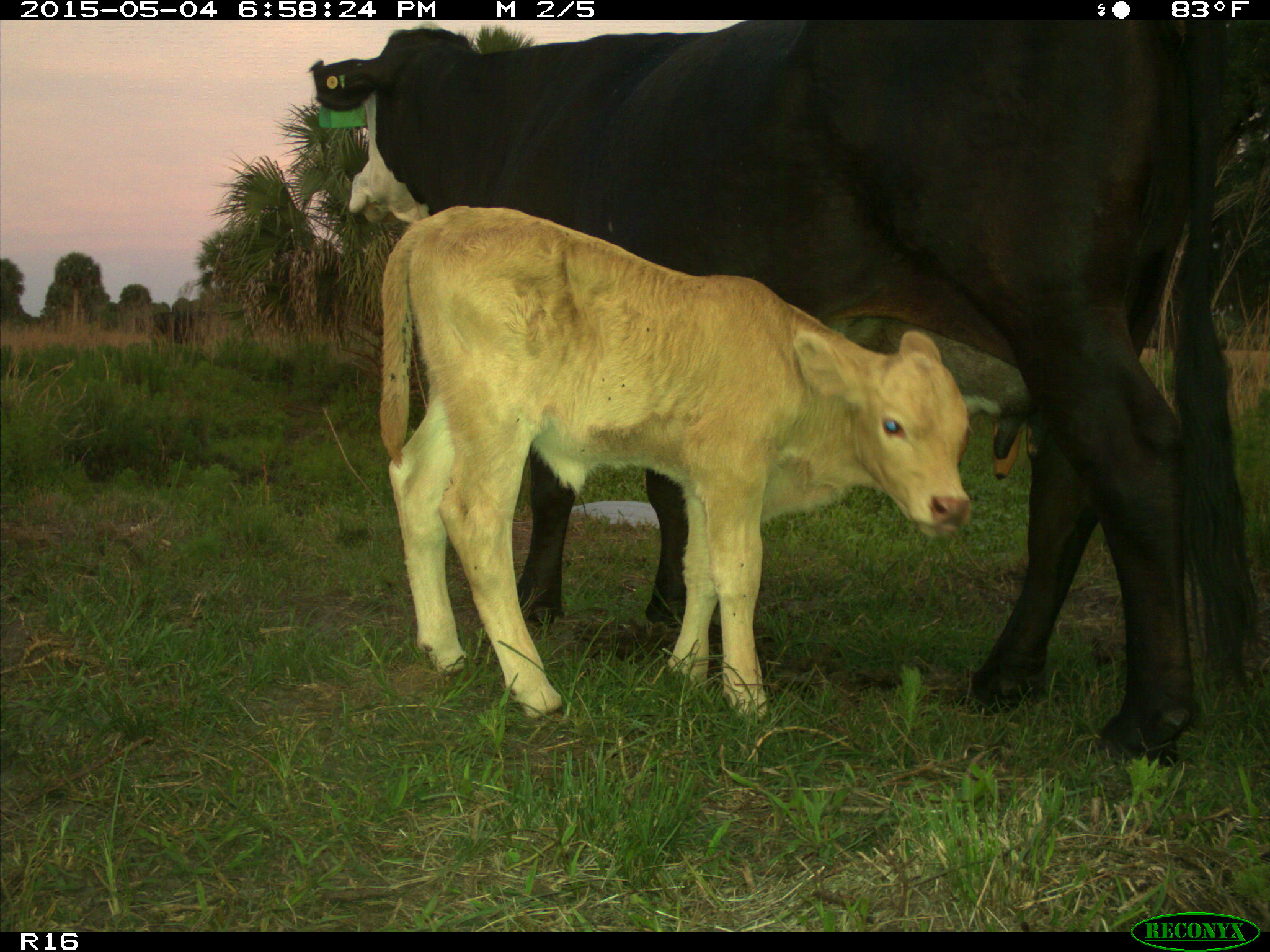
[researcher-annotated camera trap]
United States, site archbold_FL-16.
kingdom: Animalia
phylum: Chordata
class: Mammalia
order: Artiodactyla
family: Bovidae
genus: Bos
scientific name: Bos taurus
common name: domestic cow